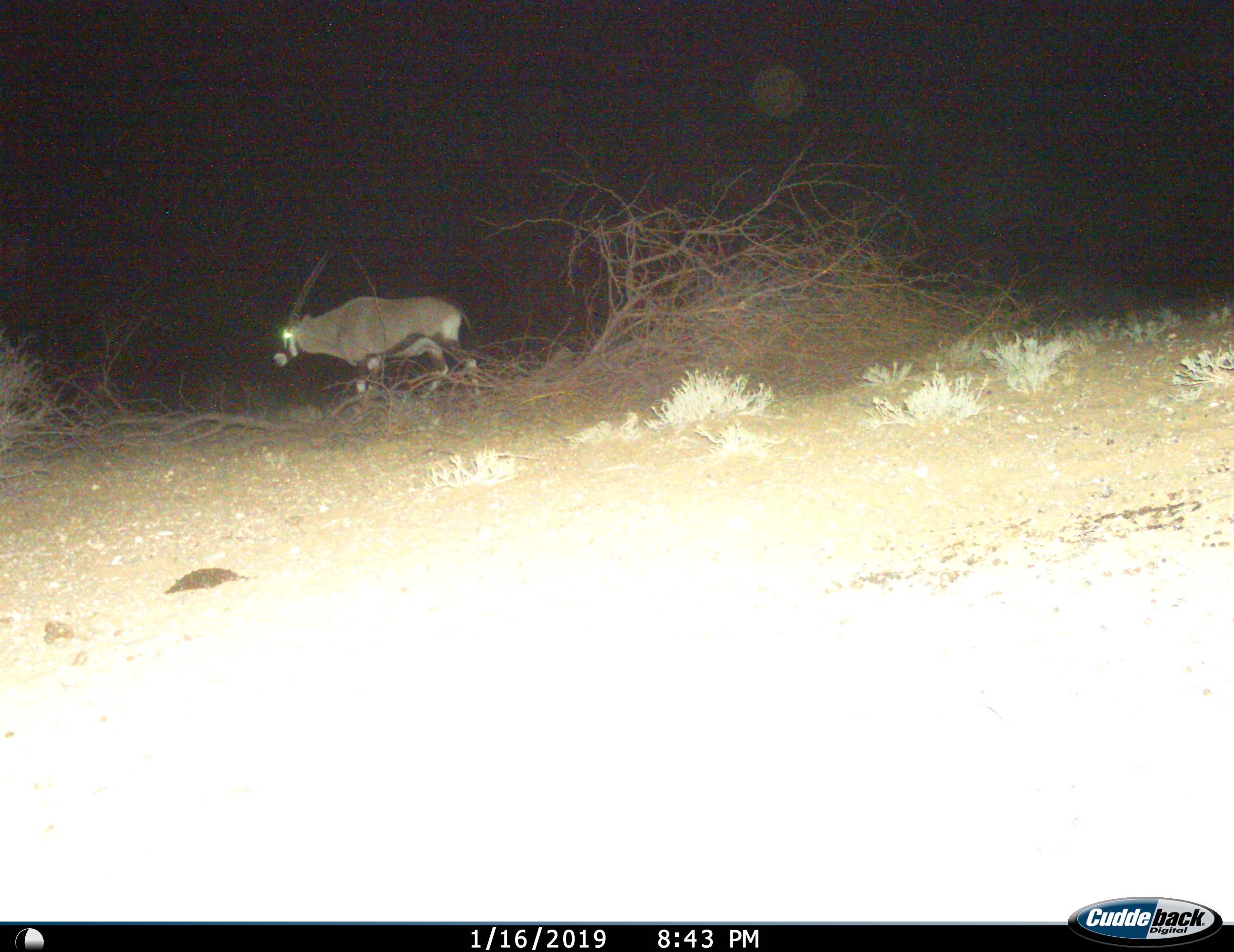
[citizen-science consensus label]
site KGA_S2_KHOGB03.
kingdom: Animalia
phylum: Chordata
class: Mammalia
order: Artiodactyla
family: Bovidae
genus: Oryx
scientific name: Oryx gazella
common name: gemsbok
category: oryx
Oryx (gemsbok) (Oryx gazella), count 1. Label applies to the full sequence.